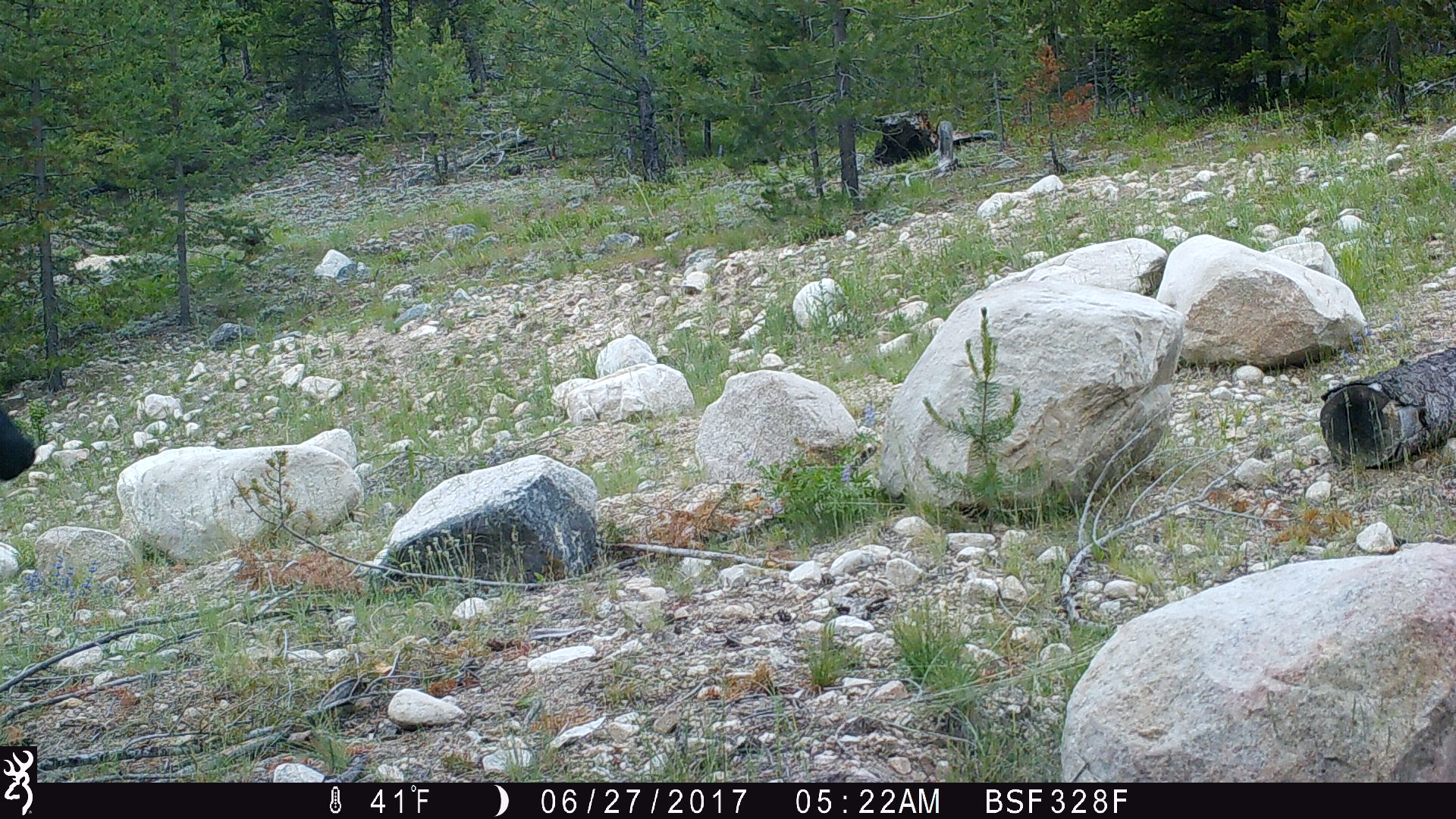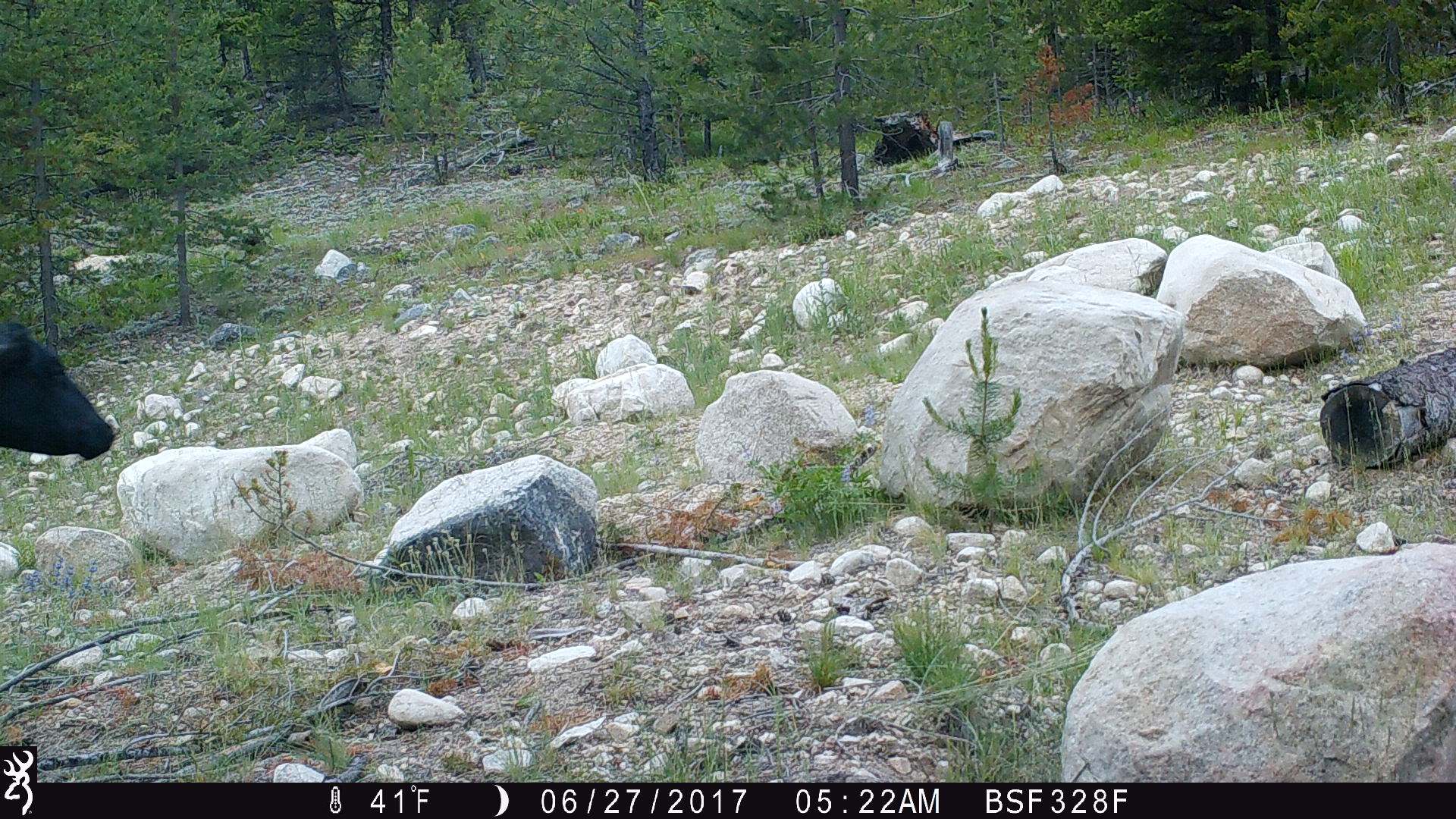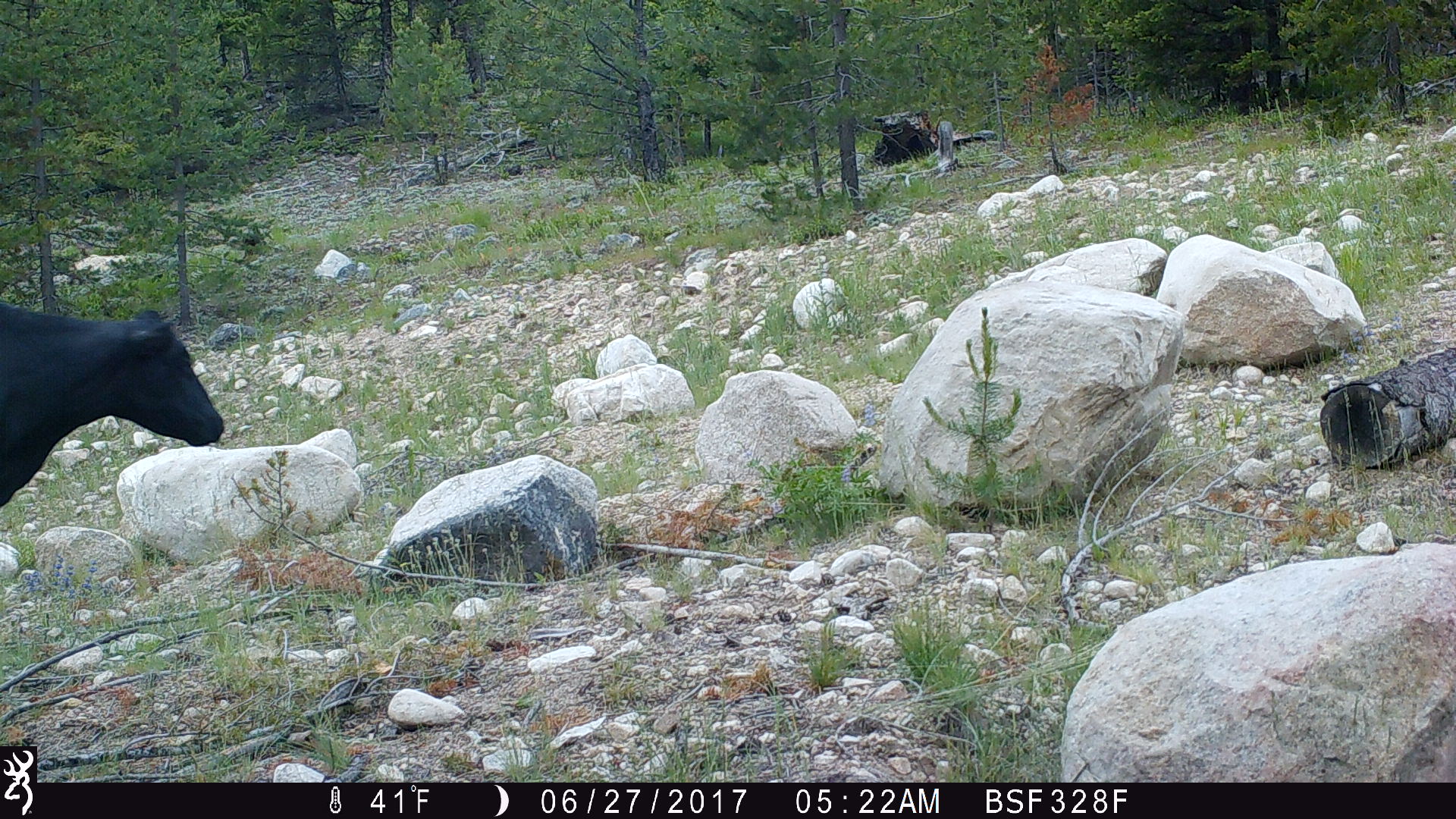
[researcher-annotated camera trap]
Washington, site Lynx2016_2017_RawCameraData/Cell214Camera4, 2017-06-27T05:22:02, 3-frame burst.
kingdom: Animalia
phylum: Chordata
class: Mammalia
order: Artiodactyla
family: Bovidae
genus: Bos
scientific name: Bos taurus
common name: domestic cattle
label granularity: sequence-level